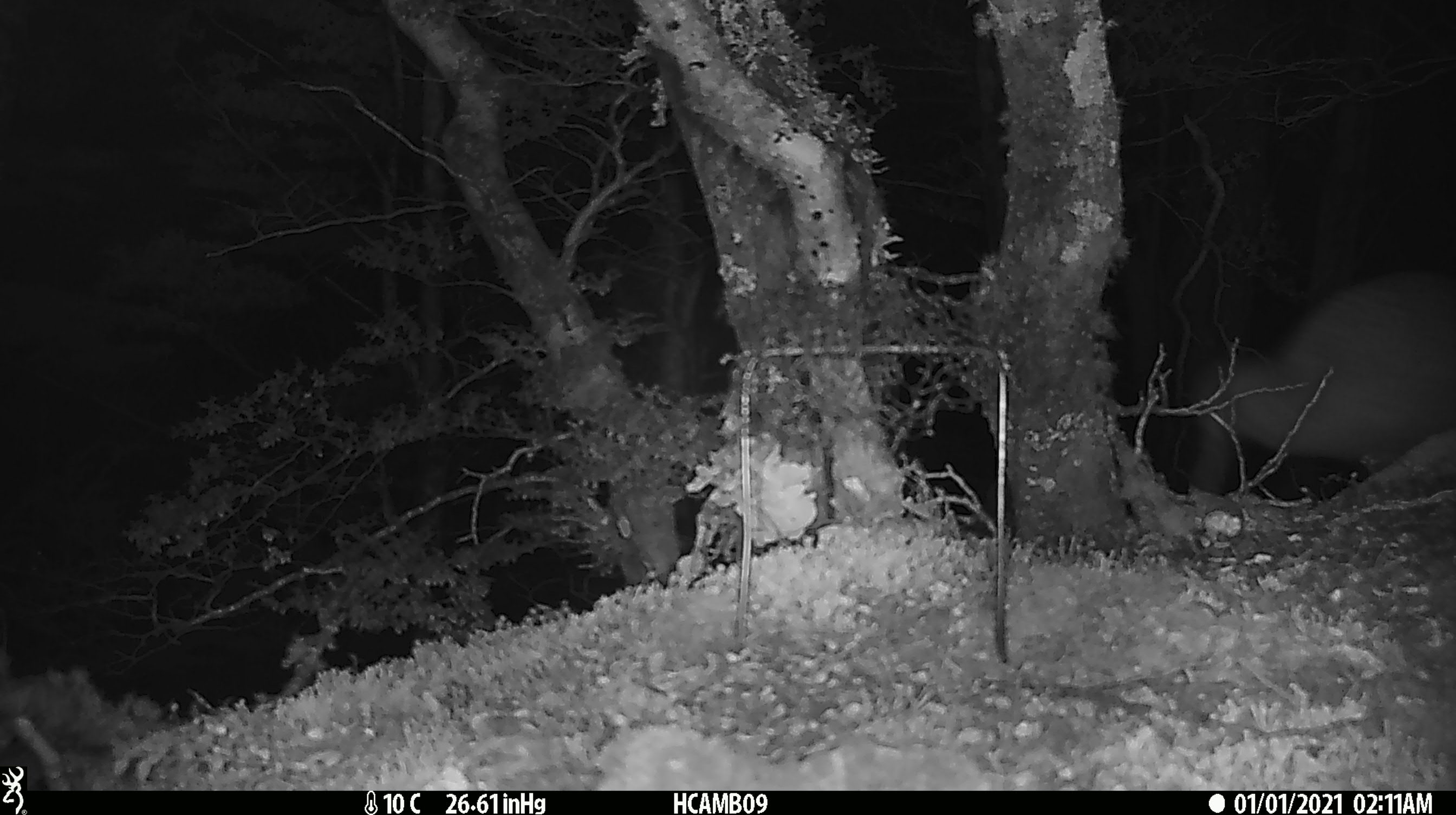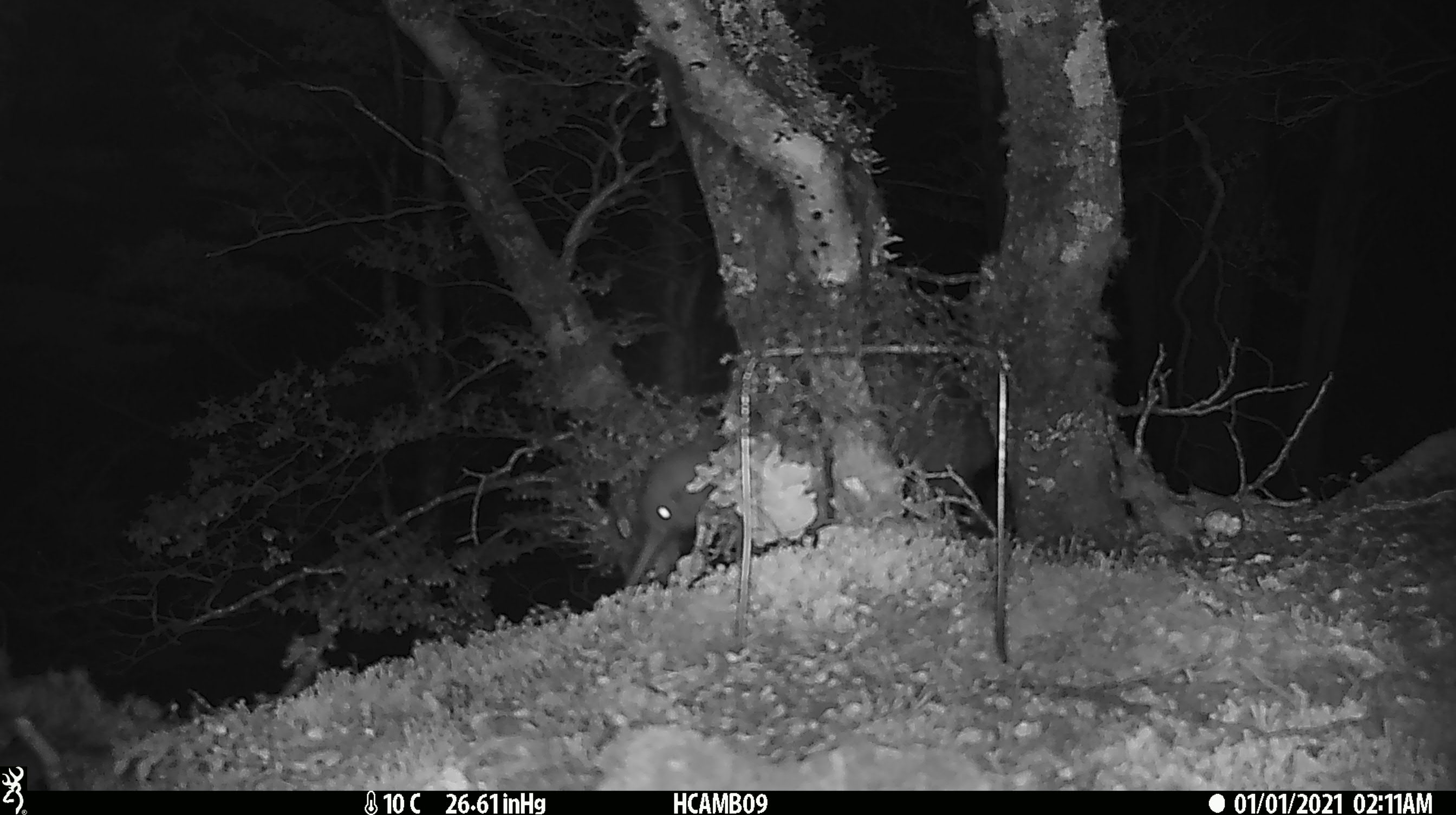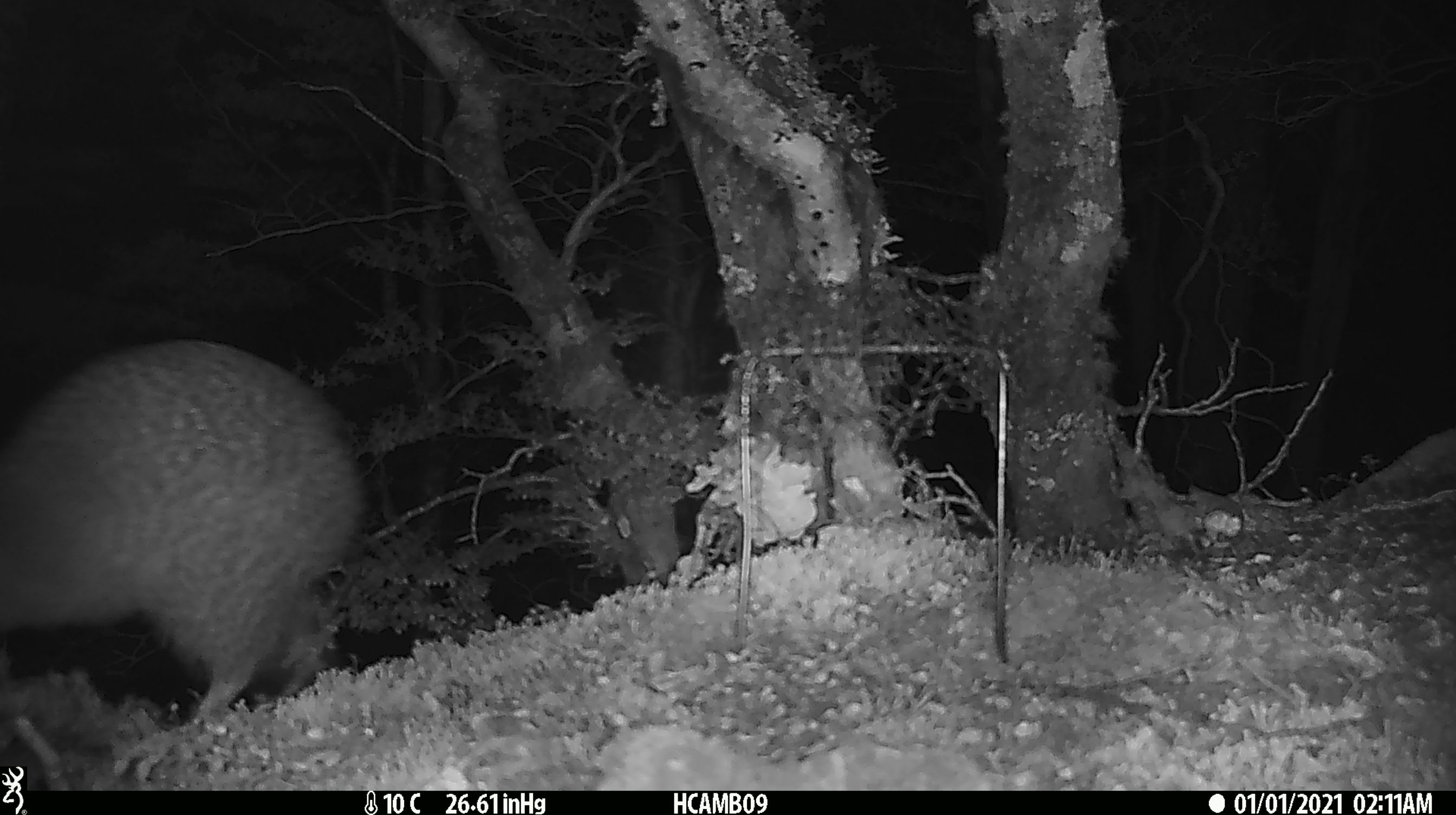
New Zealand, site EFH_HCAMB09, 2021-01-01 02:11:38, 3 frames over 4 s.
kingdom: Animalia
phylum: Chordata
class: Aves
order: Apterygiformes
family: Apterygidae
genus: Apteryx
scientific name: Apteryx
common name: kiwi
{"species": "kiwi (Apteryx)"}